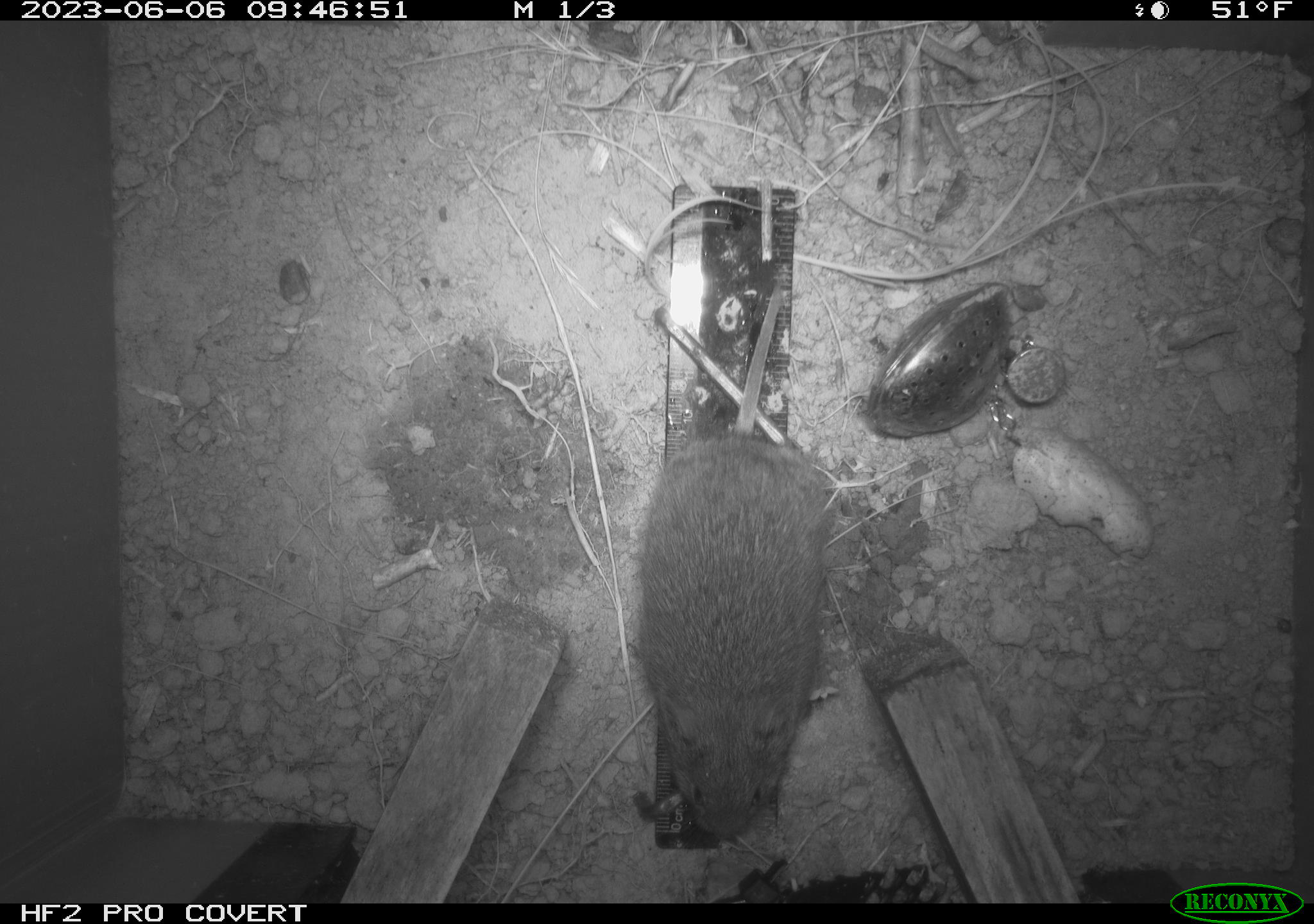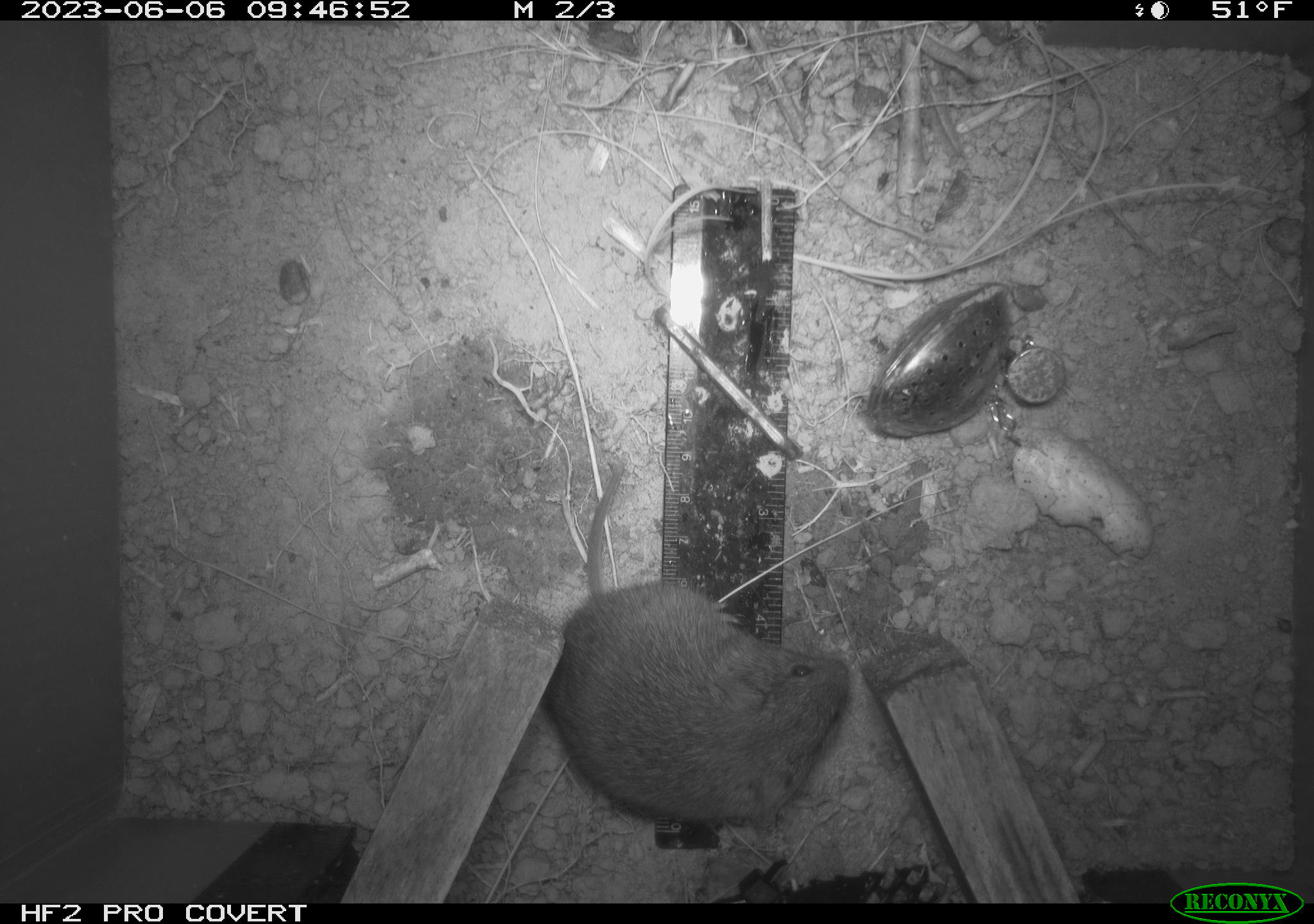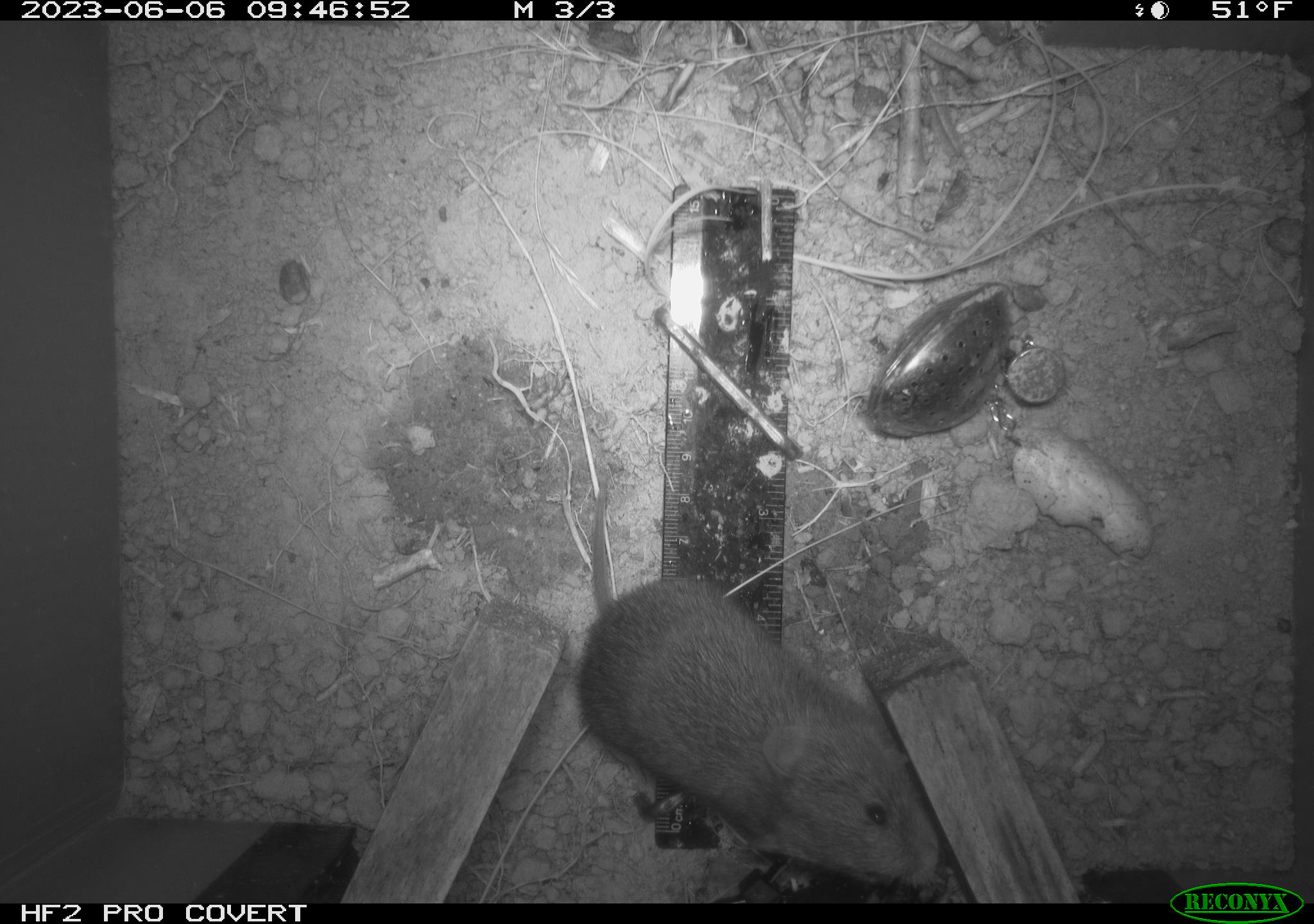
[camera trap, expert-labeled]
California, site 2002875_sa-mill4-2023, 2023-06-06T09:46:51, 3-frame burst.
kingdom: Animalia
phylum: Chordata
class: Mammalia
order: Rodentia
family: Cricetidae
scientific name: Arvicolinae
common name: voles, lemmings, and muskrats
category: arvicolinae subfamily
Arvicolinae subfamily (voles, lemmings, and muskrats) (Arvicolinae).